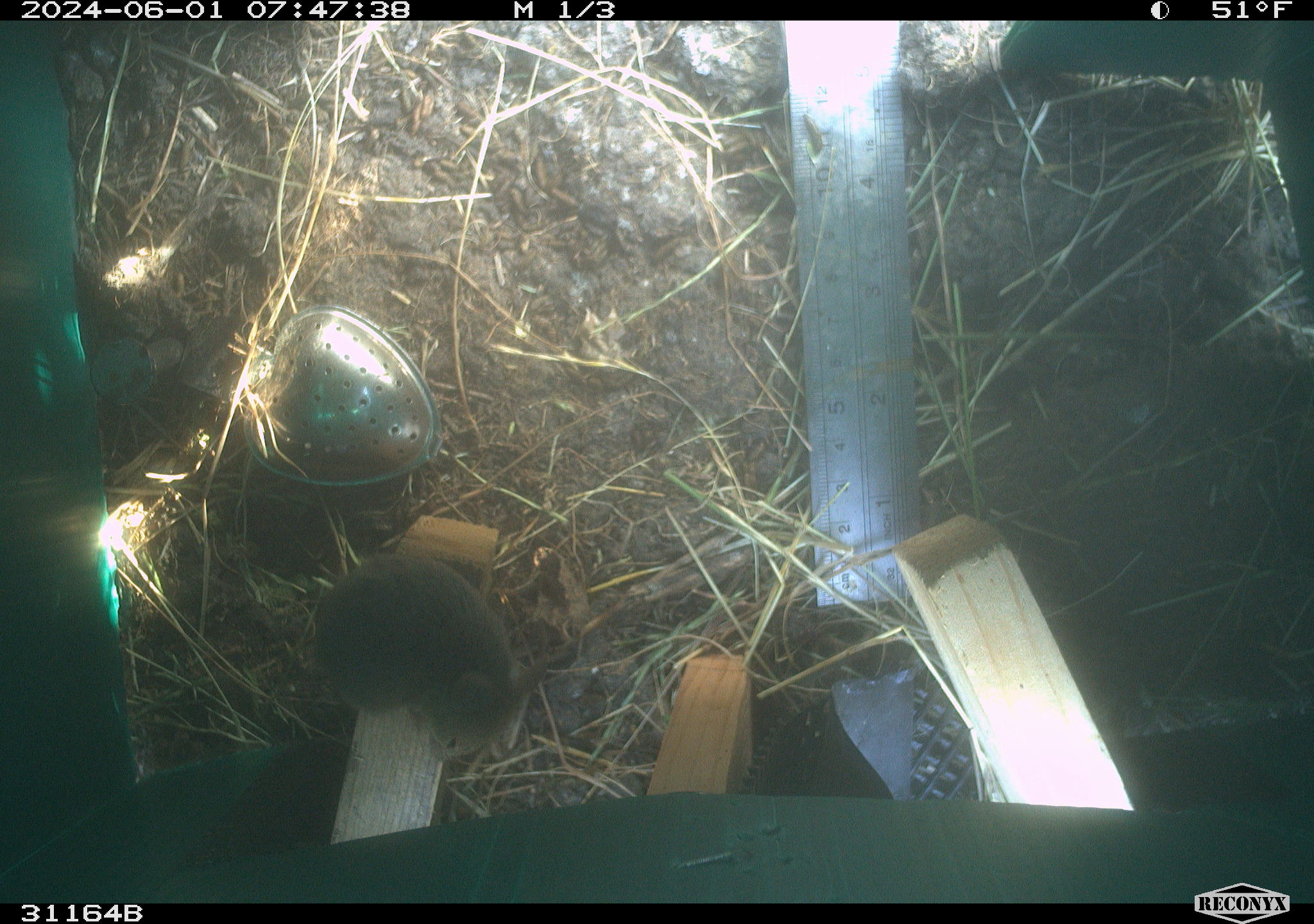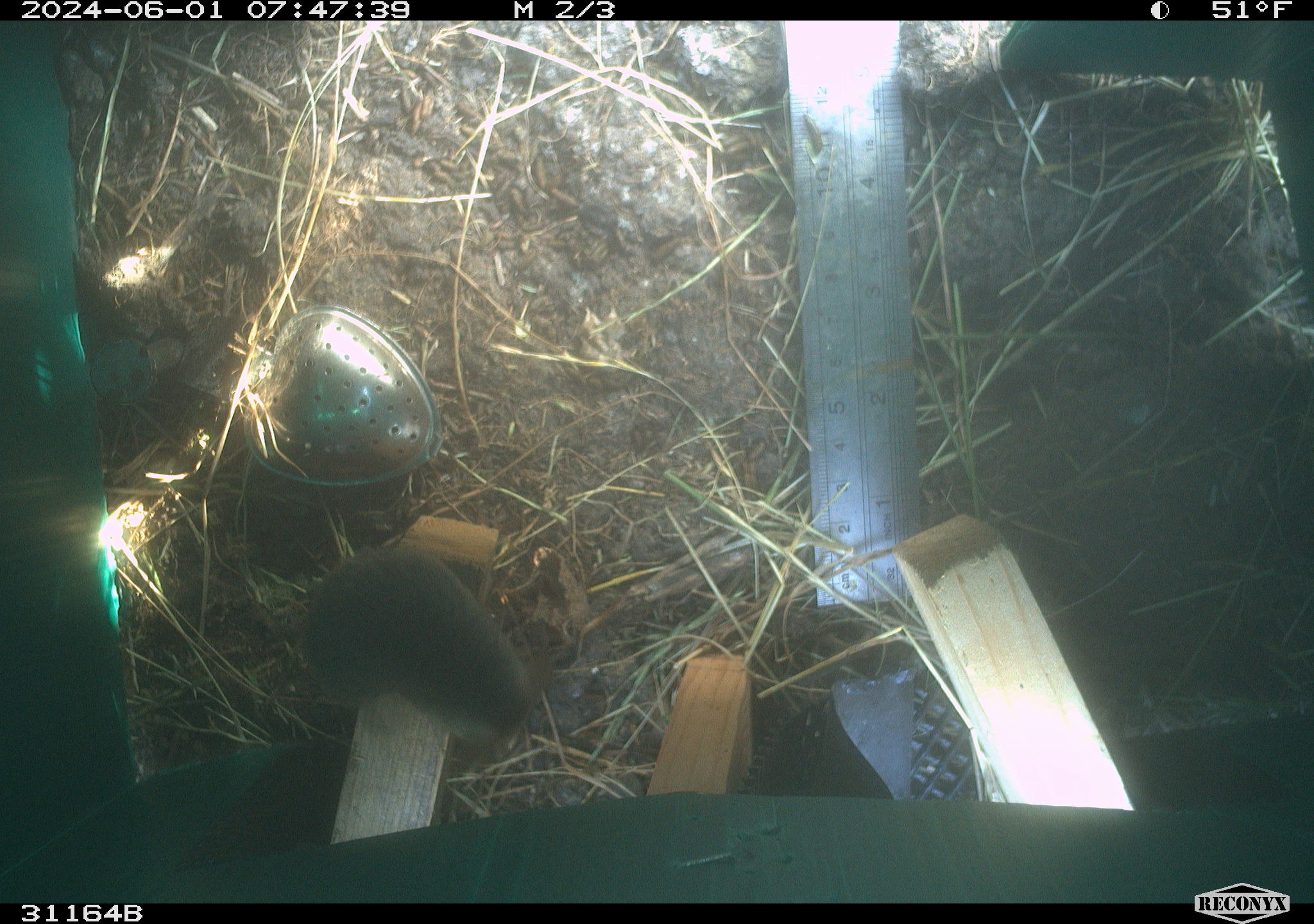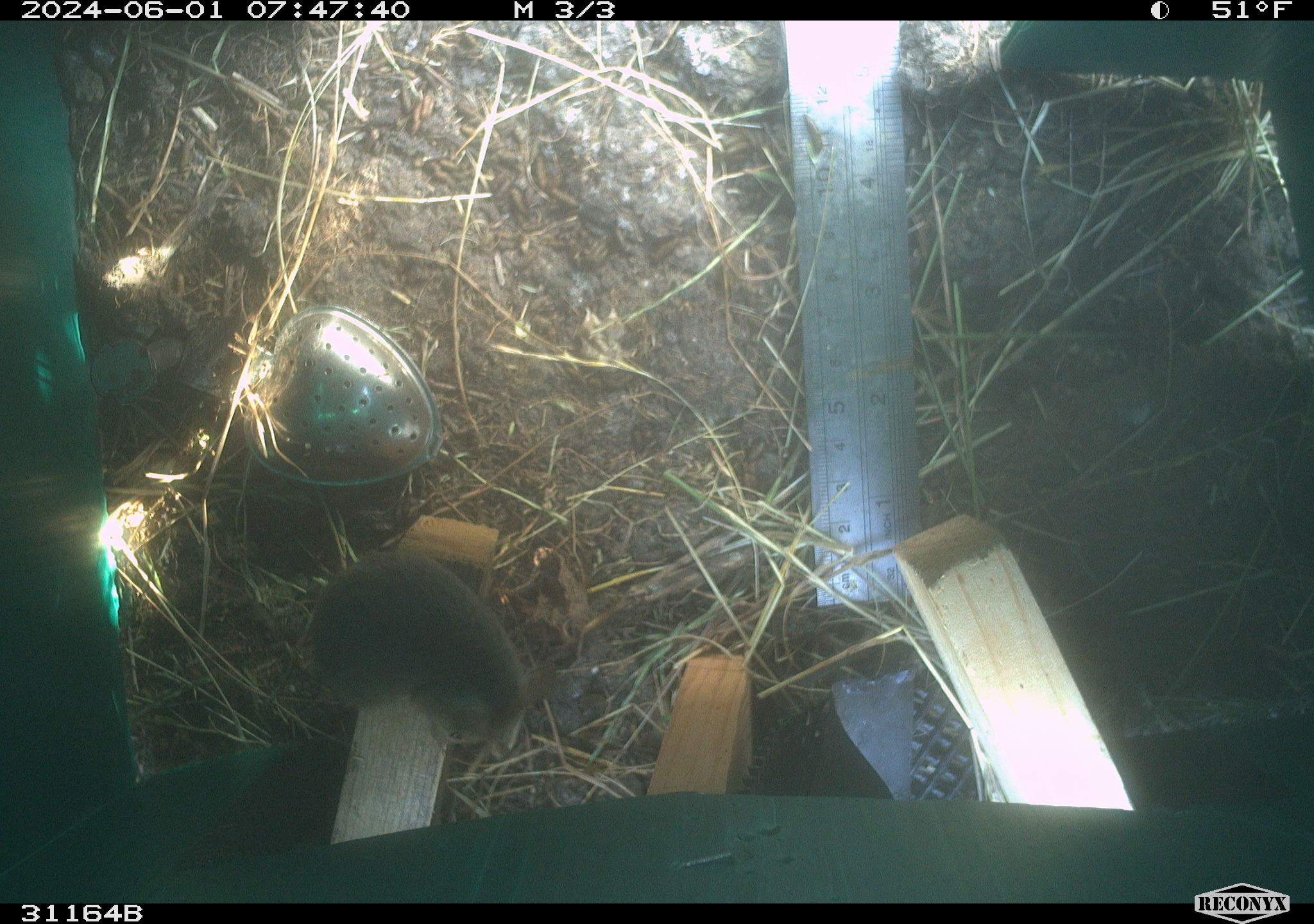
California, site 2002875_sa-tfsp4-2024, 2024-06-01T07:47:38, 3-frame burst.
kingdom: Animalia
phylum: Chordata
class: Mammalia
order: Rodentia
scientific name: Rodentia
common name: mouse species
Mouse species (Rodentia).